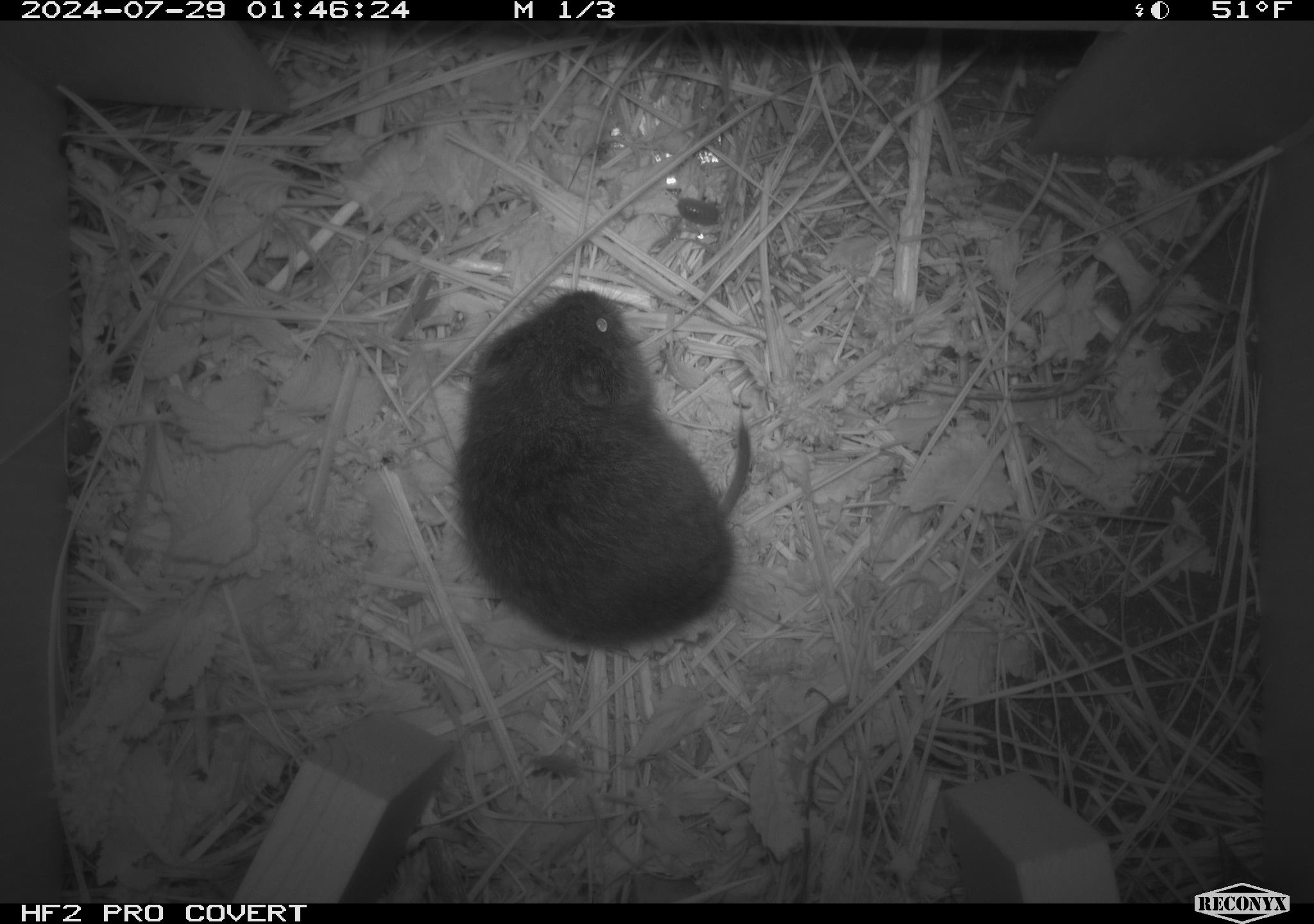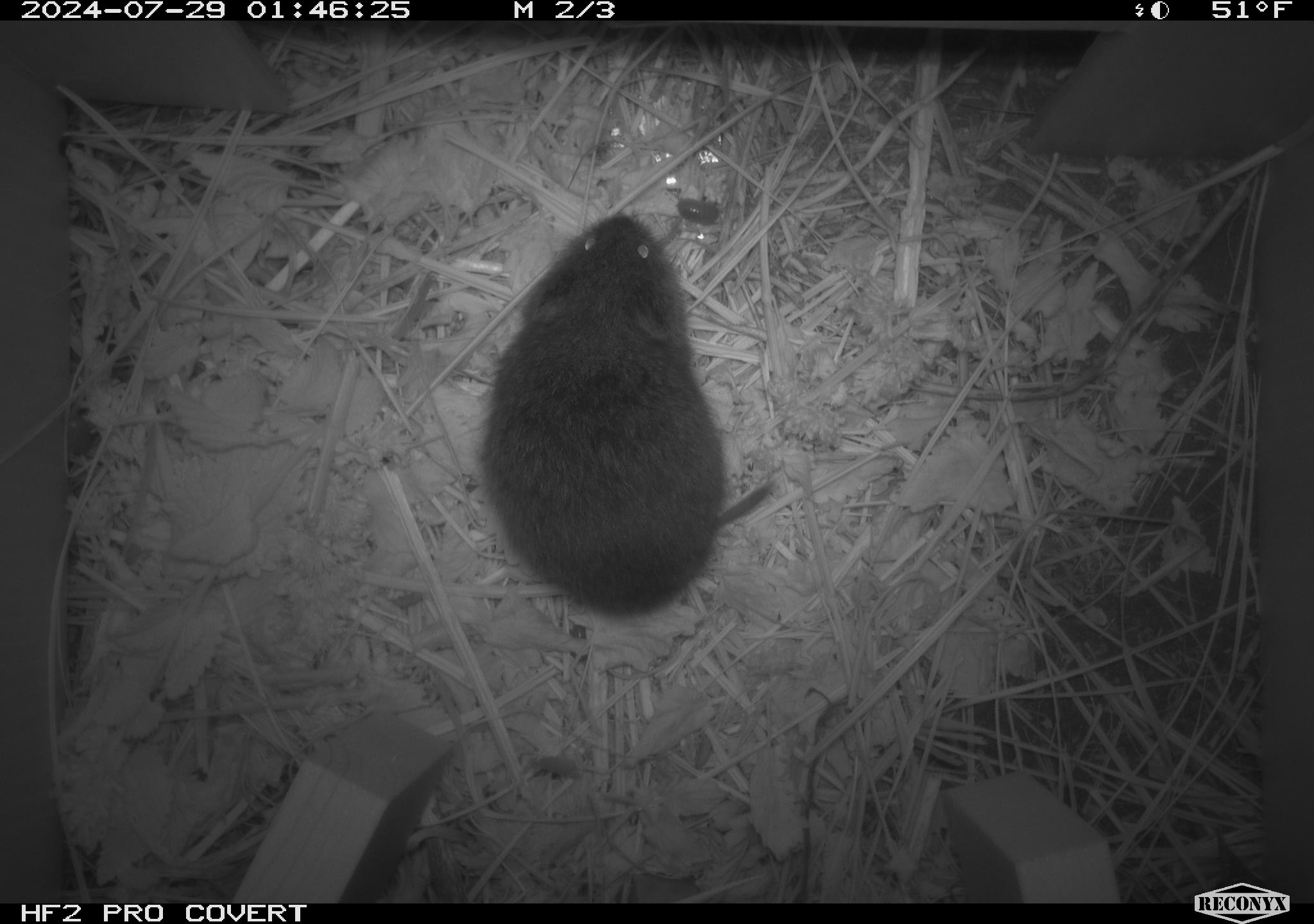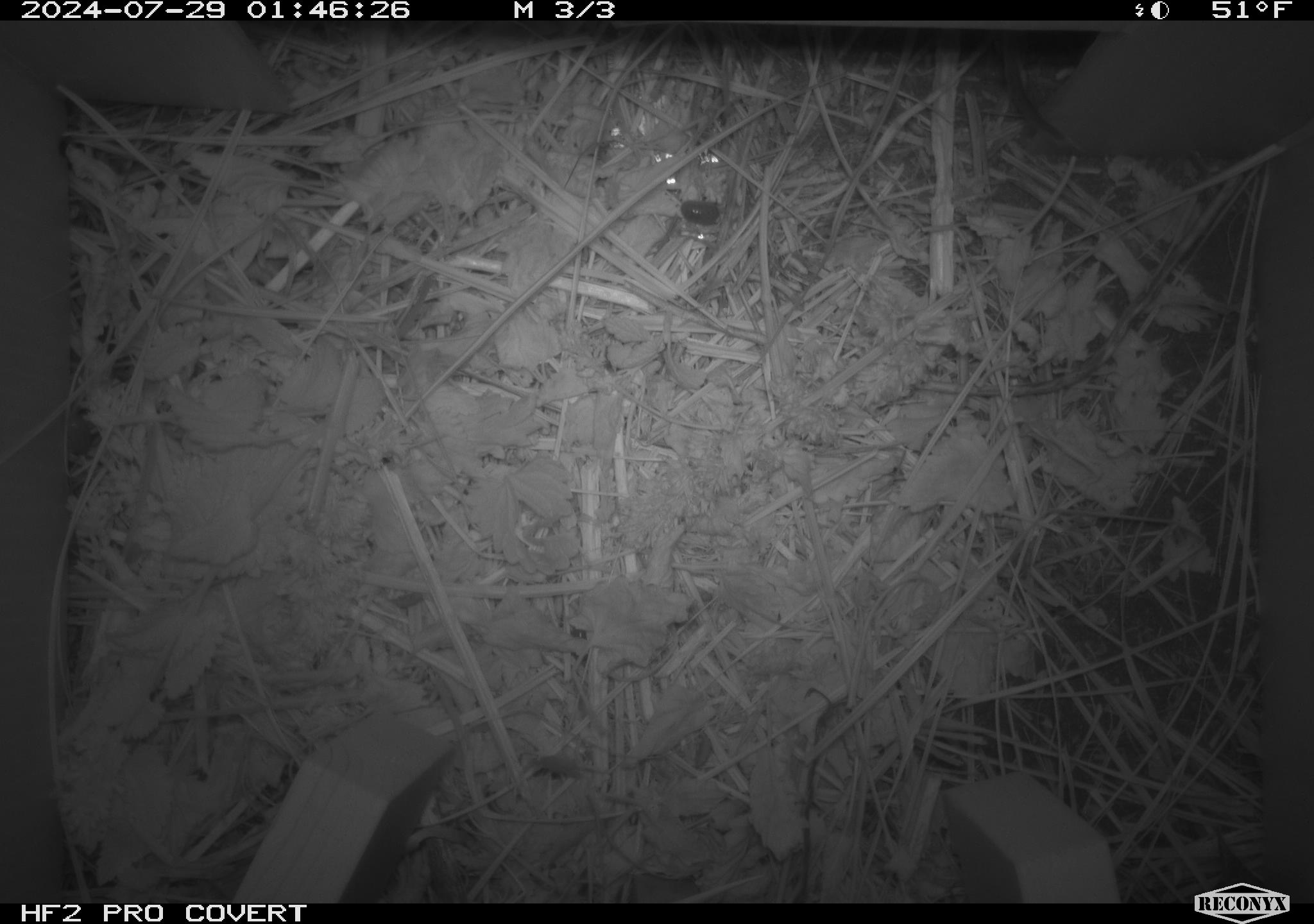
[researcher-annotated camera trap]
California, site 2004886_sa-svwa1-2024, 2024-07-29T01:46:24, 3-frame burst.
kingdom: Animalia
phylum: Chordata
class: Mammalia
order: Rodentia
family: Cricetidae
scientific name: Arvicolinae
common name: voles, lemmings, and muskrats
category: arvicolinae subfamily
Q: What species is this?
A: Arvicolinae subfamily (voles, lemmings, and muskrats) (Arvicolinae).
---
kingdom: Animalia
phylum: Arthropoda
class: Insecta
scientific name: Insecta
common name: insect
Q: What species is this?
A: Insect (Insecta).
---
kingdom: Animalia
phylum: Arthropoda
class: Malacostraca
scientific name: Malacostraca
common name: amphipods, crabs, isopods, krill, lobsters and shrimps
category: malacostracan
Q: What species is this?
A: Malacostracan (amphipods, crabs, isopods, krill, lobsters and shrimps) (Malacostraca).